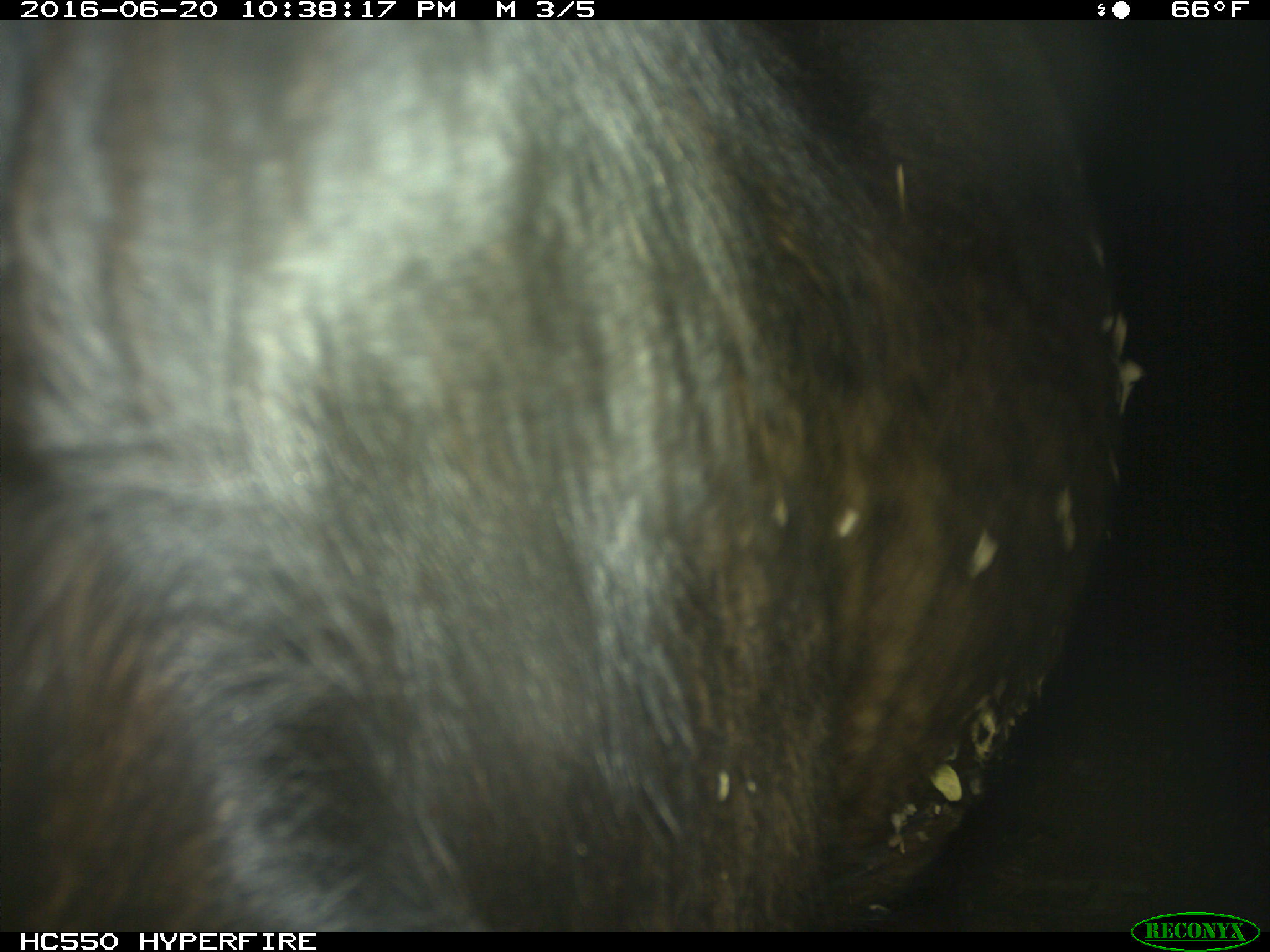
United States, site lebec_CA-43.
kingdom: Animalia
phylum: Chordata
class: Mammalia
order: Artiodactyla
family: Bovidae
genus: Bos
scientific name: Bos taurus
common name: domestic cow